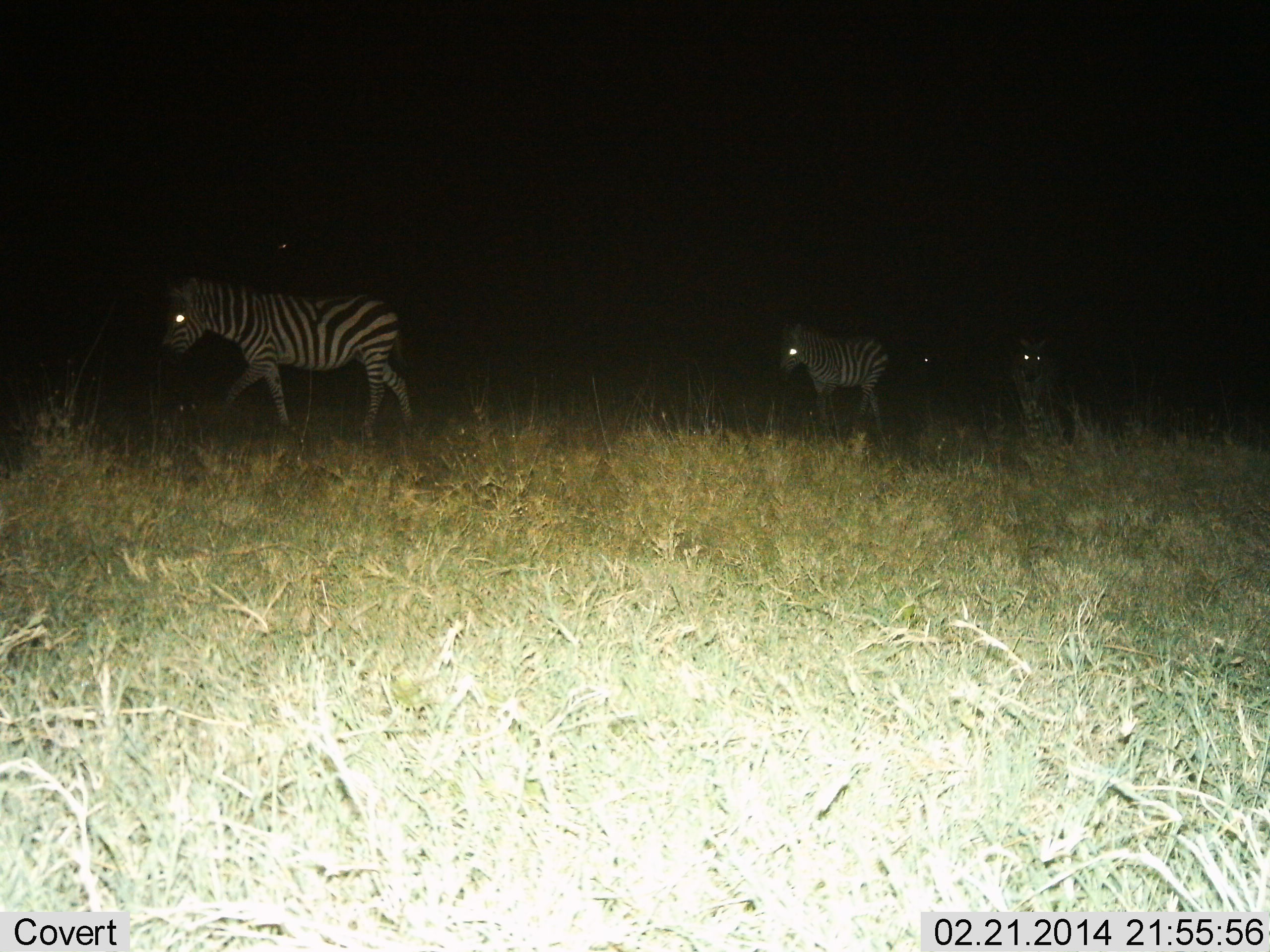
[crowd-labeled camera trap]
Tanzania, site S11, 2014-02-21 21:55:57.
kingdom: Animalia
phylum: Chordata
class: Mammalia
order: Perissodactyla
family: Equidae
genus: Equus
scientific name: Equus quagga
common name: plains zebra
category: zebra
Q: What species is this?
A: Zebra (plains zebra) (Equus quagga).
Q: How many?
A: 4.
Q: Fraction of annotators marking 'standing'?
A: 10%.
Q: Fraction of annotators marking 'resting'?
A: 0%.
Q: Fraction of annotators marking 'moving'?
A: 100%.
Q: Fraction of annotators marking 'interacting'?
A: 0%.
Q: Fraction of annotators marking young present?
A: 0%.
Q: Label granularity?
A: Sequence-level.